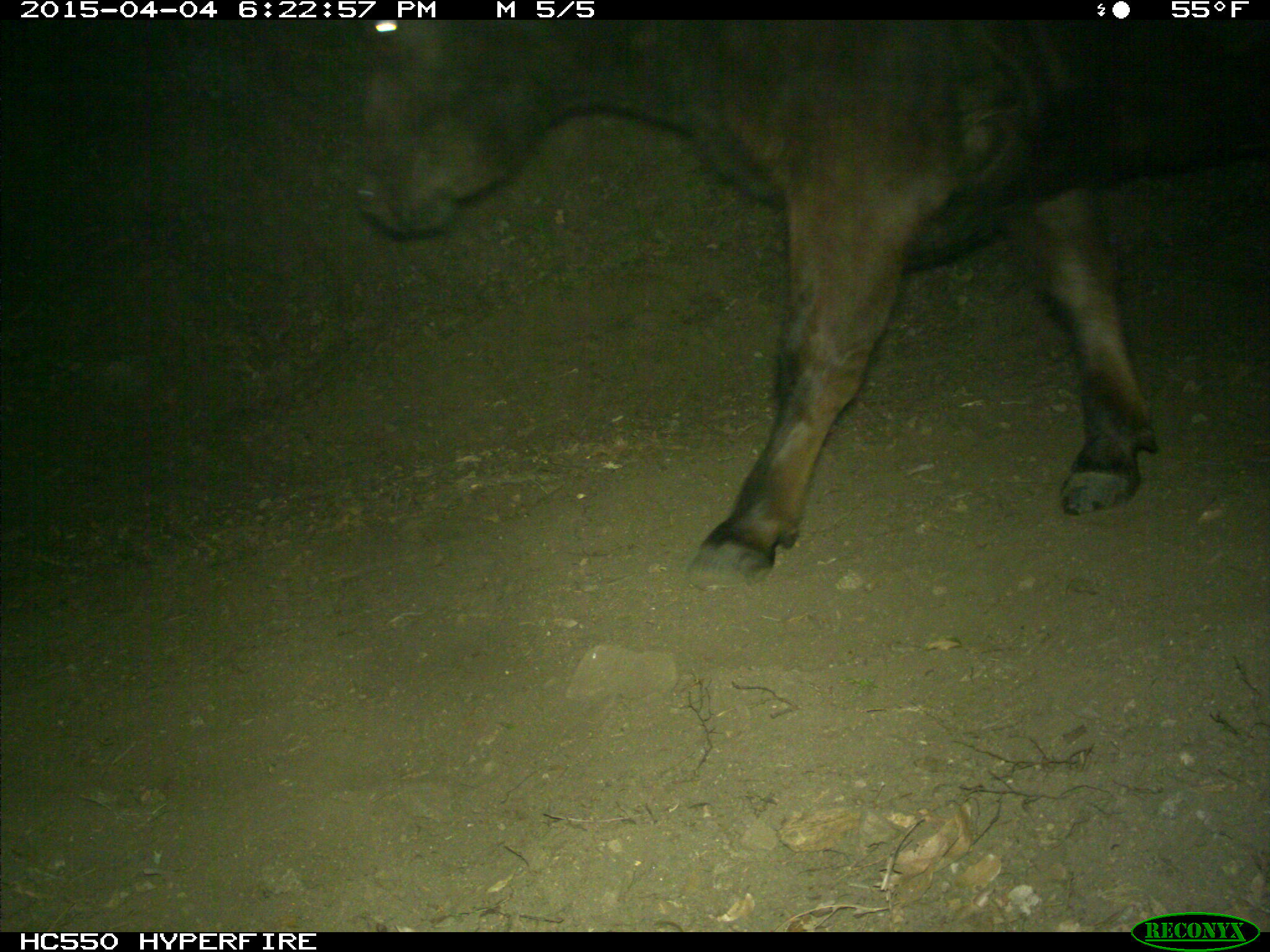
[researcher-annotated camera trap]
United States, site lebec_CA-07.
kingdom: Animalia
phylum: Chordata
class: Mammalia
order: Artiodactyla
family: Bovidae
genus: Bos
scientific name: Bos taurus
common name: domestic cow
Bos taurus (domestic cow).